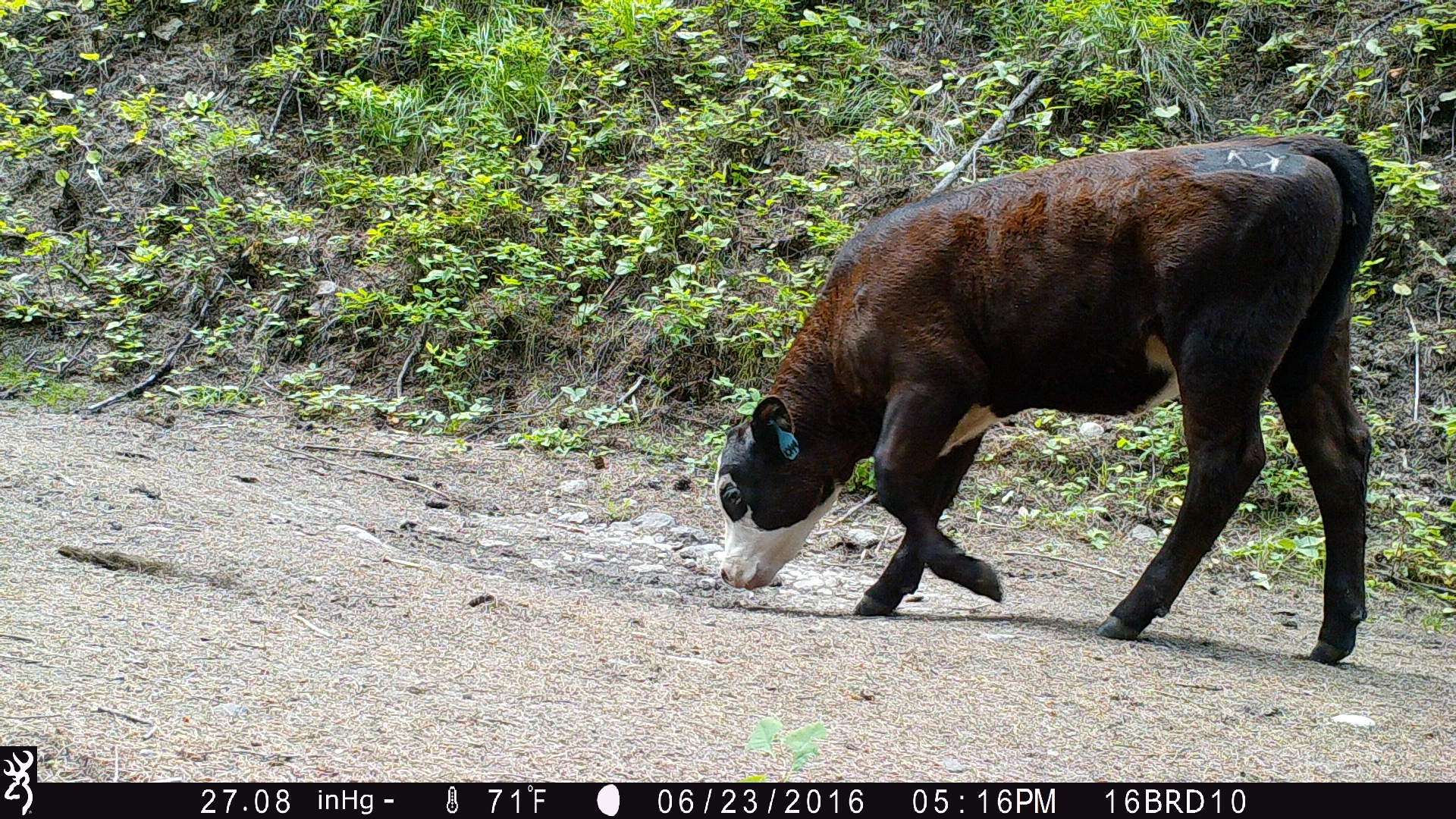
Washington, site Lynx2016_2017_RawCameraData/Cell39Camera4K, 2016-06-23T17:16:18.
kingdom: Animalia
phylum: Chordata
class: Mammalia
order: Artiodactyla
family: Bovidae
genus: Bos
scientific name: Bos taurus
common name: domestic cattle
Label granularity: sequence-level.